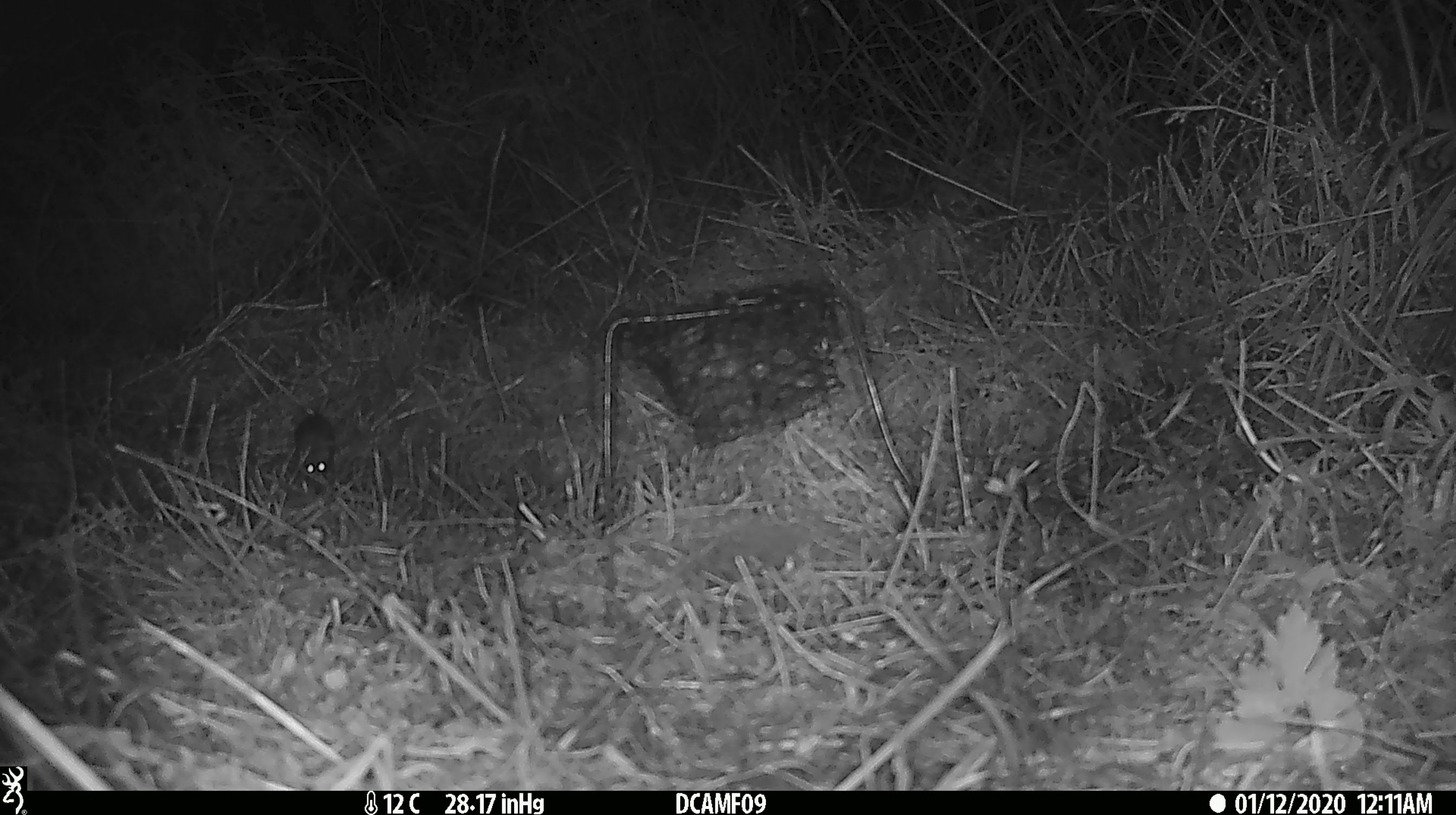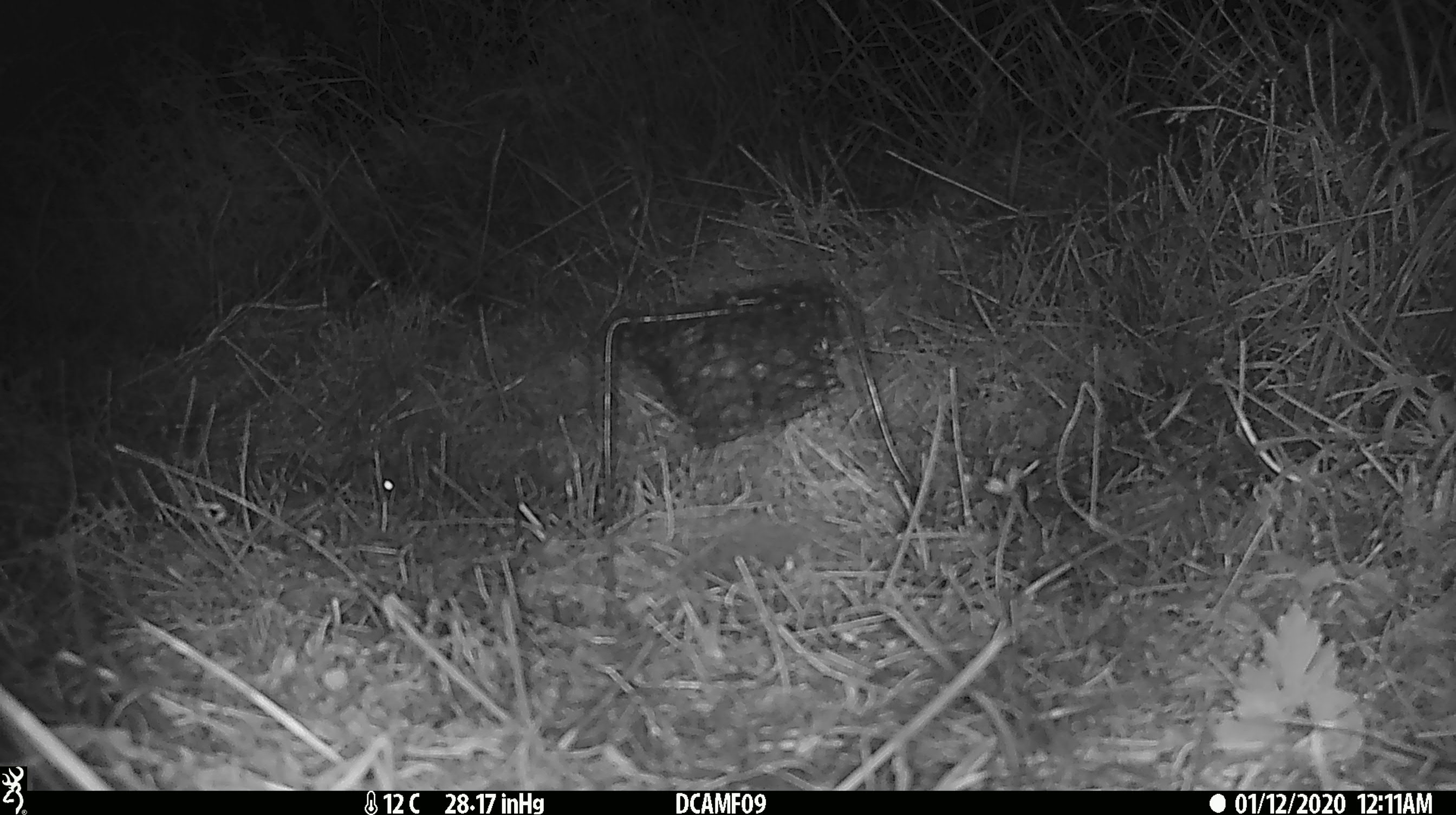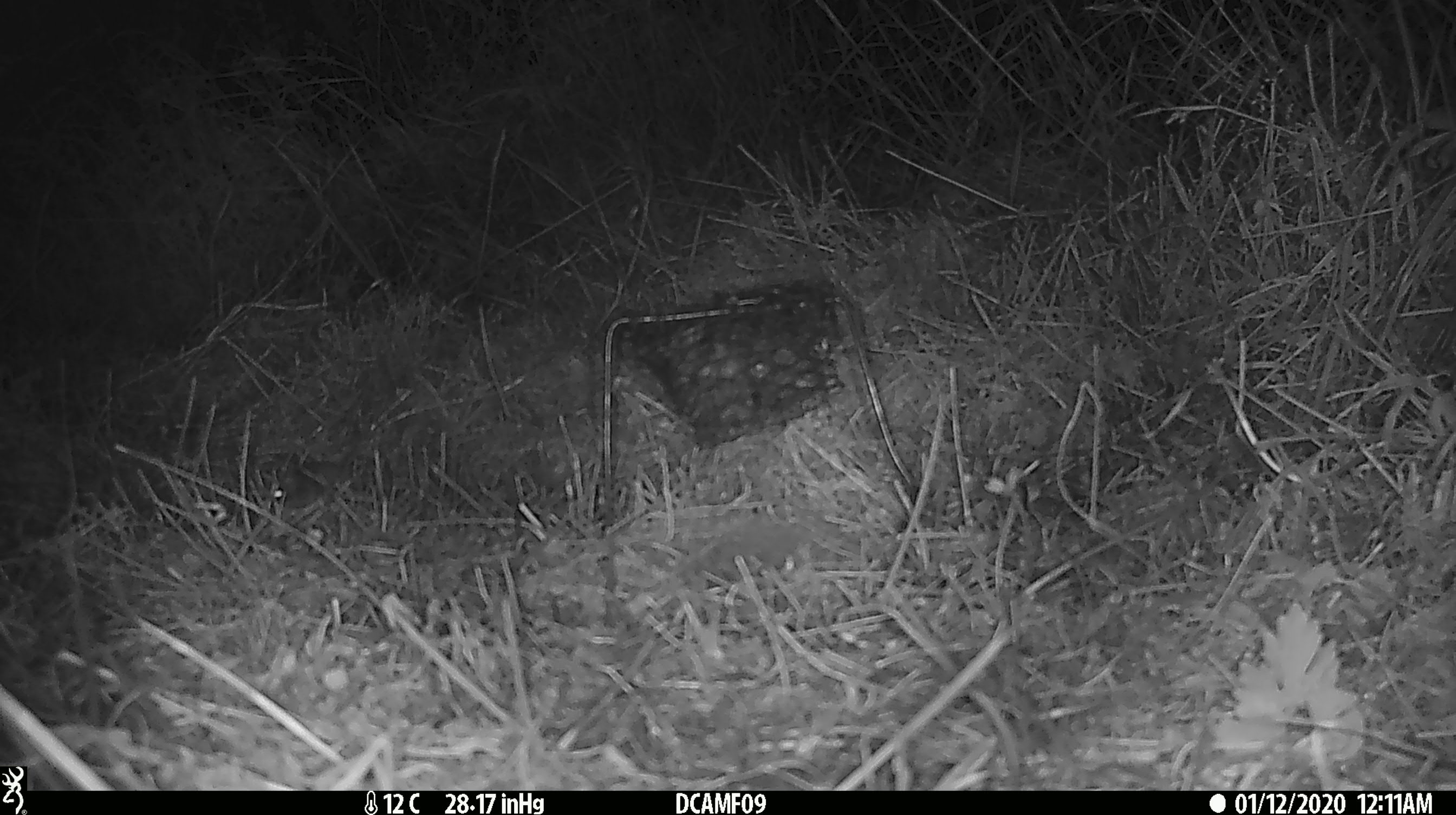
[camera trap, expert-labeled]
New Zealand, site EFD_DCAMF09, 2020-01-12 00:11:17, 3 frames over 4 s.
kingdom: Animalia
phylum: Chordata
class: Mammalia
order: Rodentia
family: Muridae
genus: Mus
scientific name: Mus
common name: mouse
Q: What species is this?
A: Mouse (Mus).